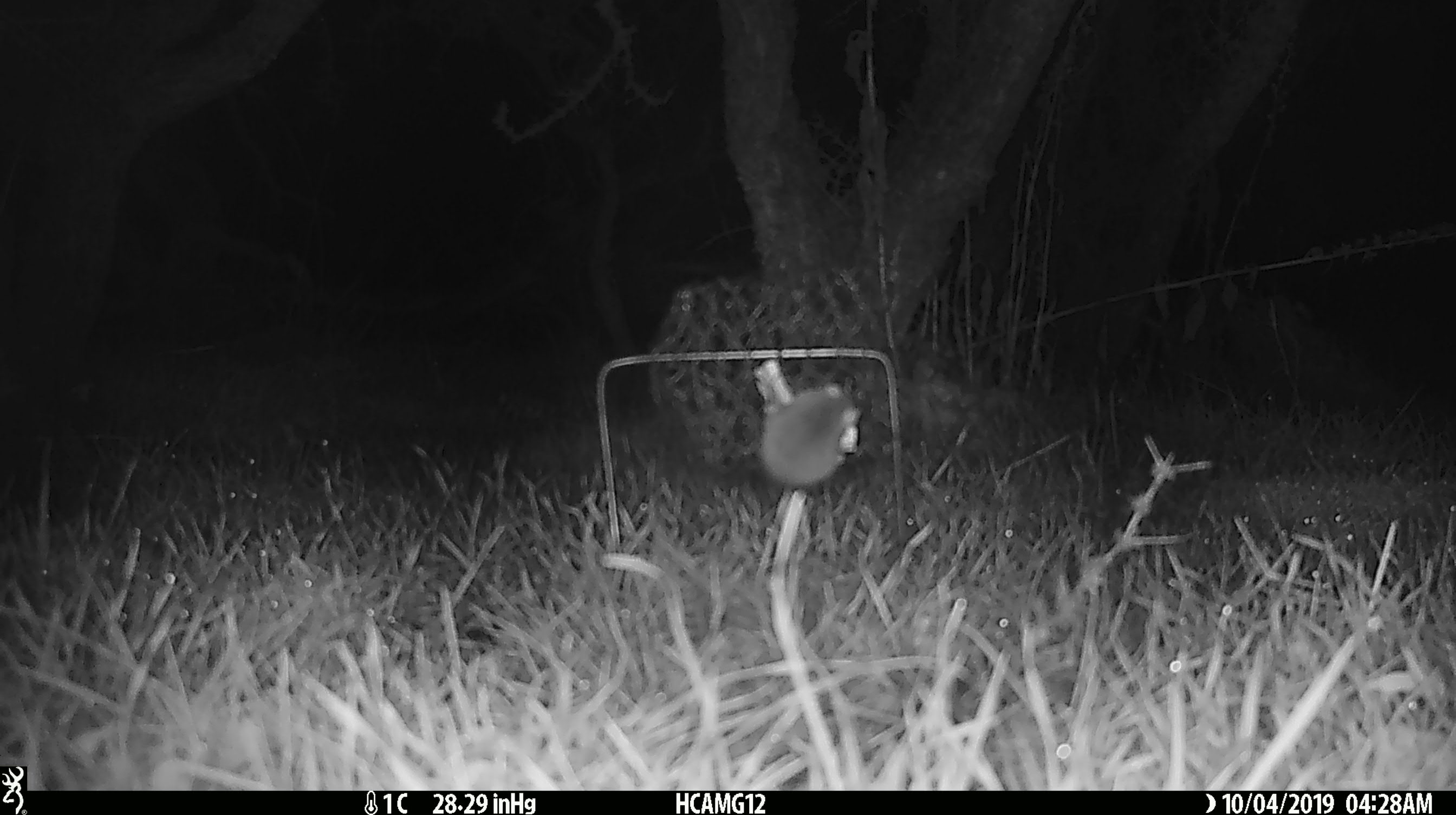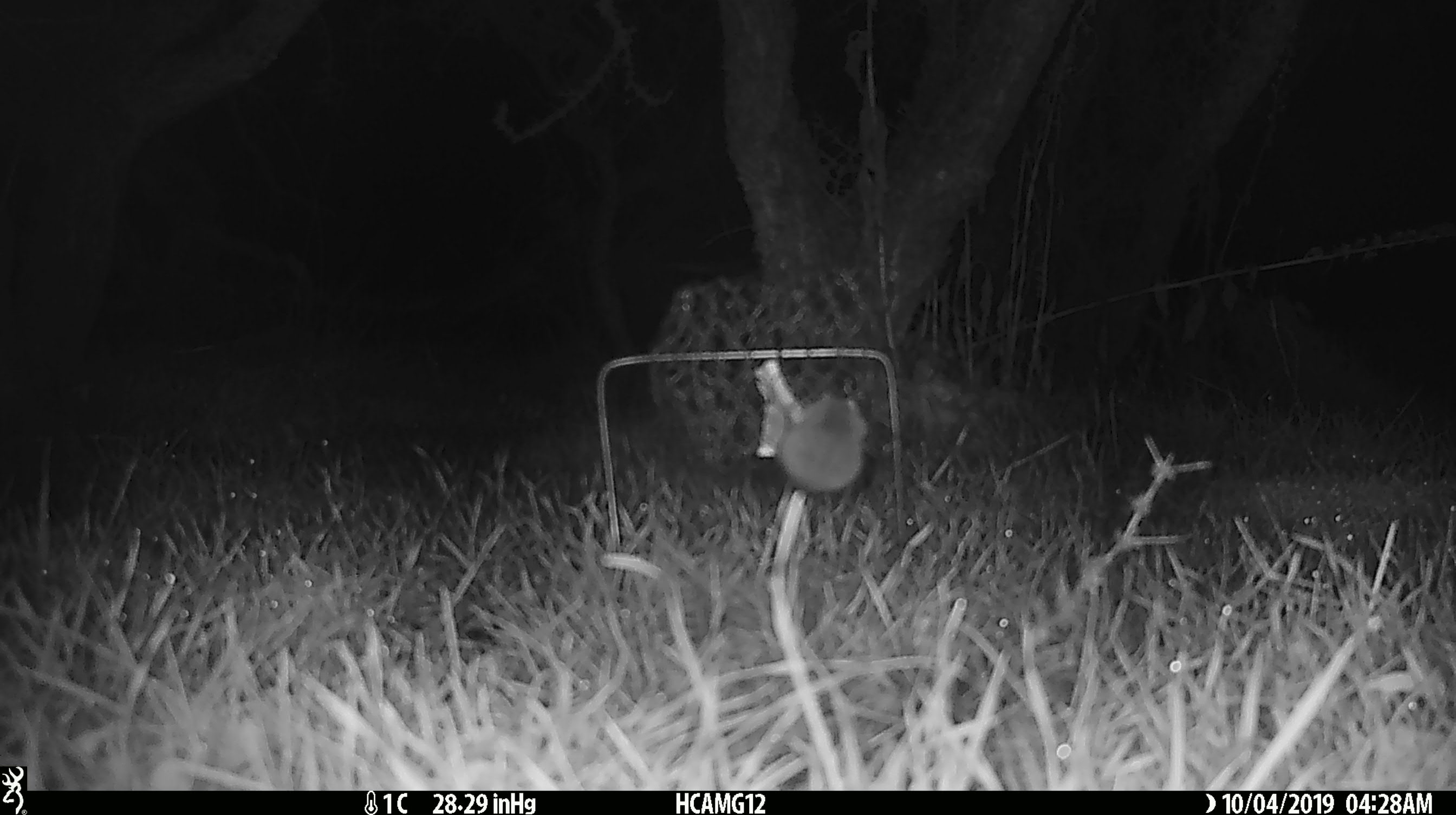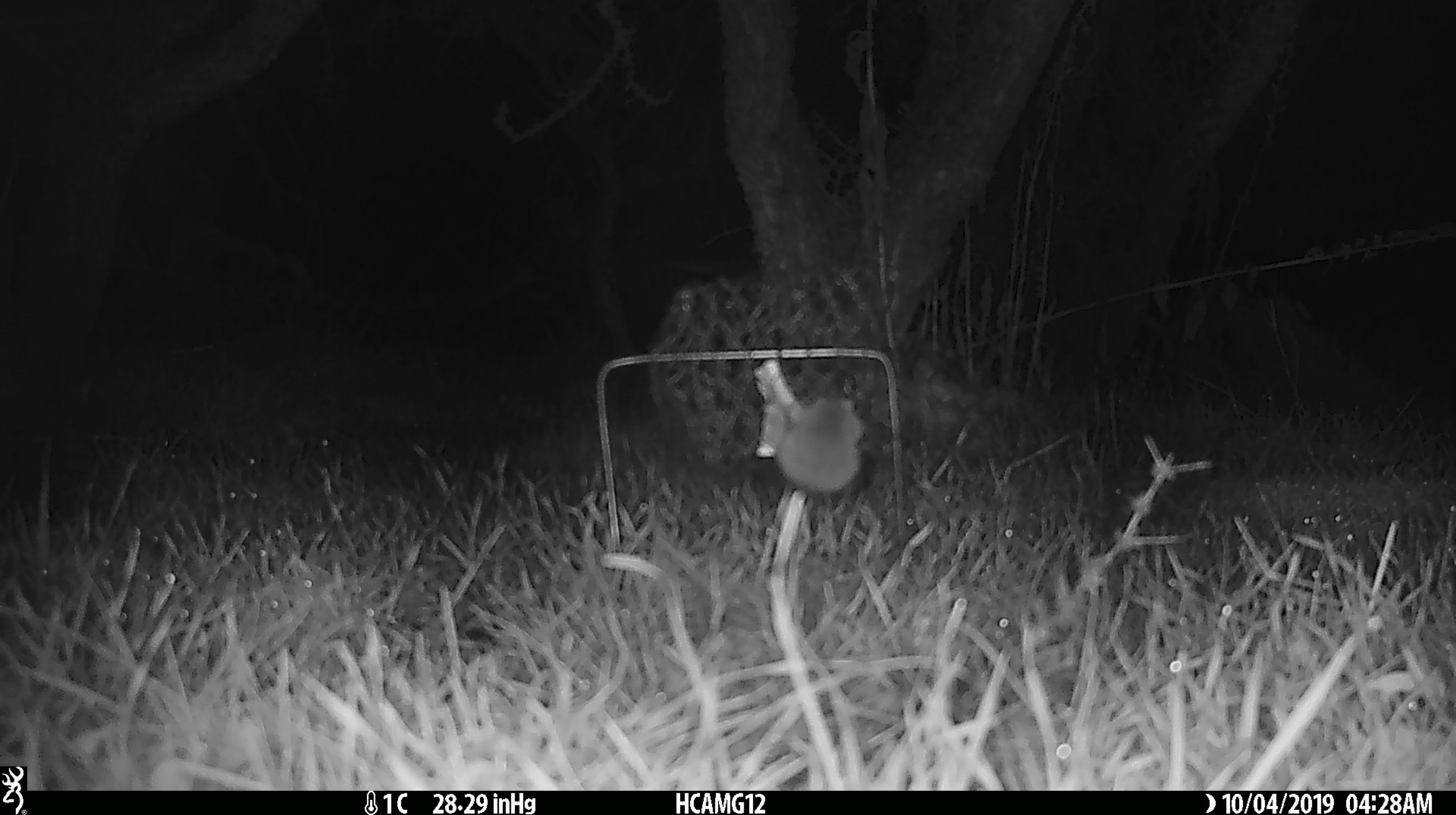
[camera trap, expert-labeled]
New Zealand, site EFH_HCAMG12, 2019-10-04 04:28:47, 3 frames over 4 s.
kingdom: Animalia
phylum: Chordata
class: Mammalia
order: Rodentia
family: Muridae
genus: Mus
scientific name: Mus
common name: mouse